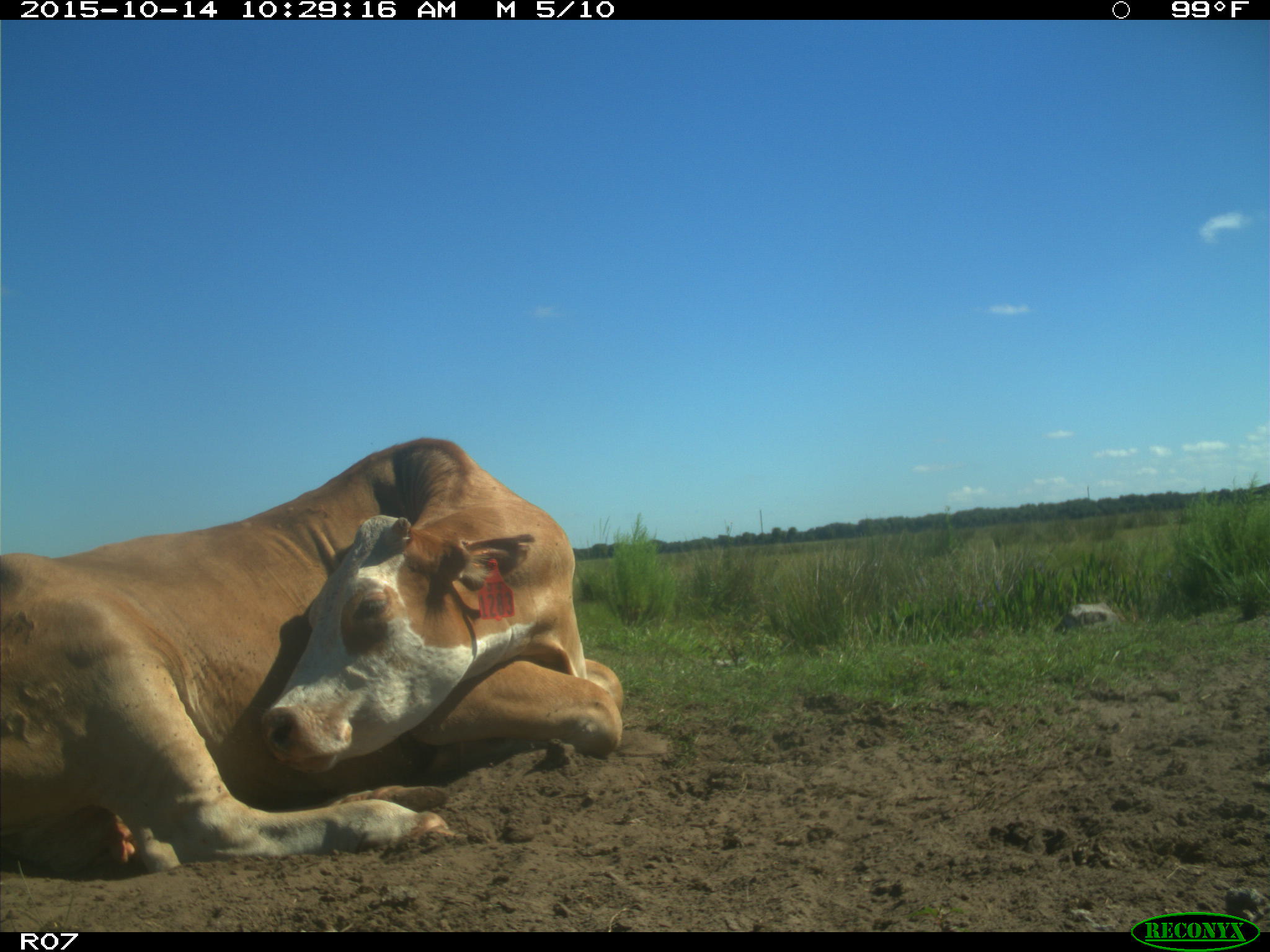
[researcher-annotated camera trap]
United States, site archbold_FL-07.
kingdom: Animalia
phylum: Chordata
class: Mammalia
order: Artiodactyla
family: Bovidae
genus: Bos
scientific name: Bos taurus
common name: domestic cow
Bos taurus (domestic cow).